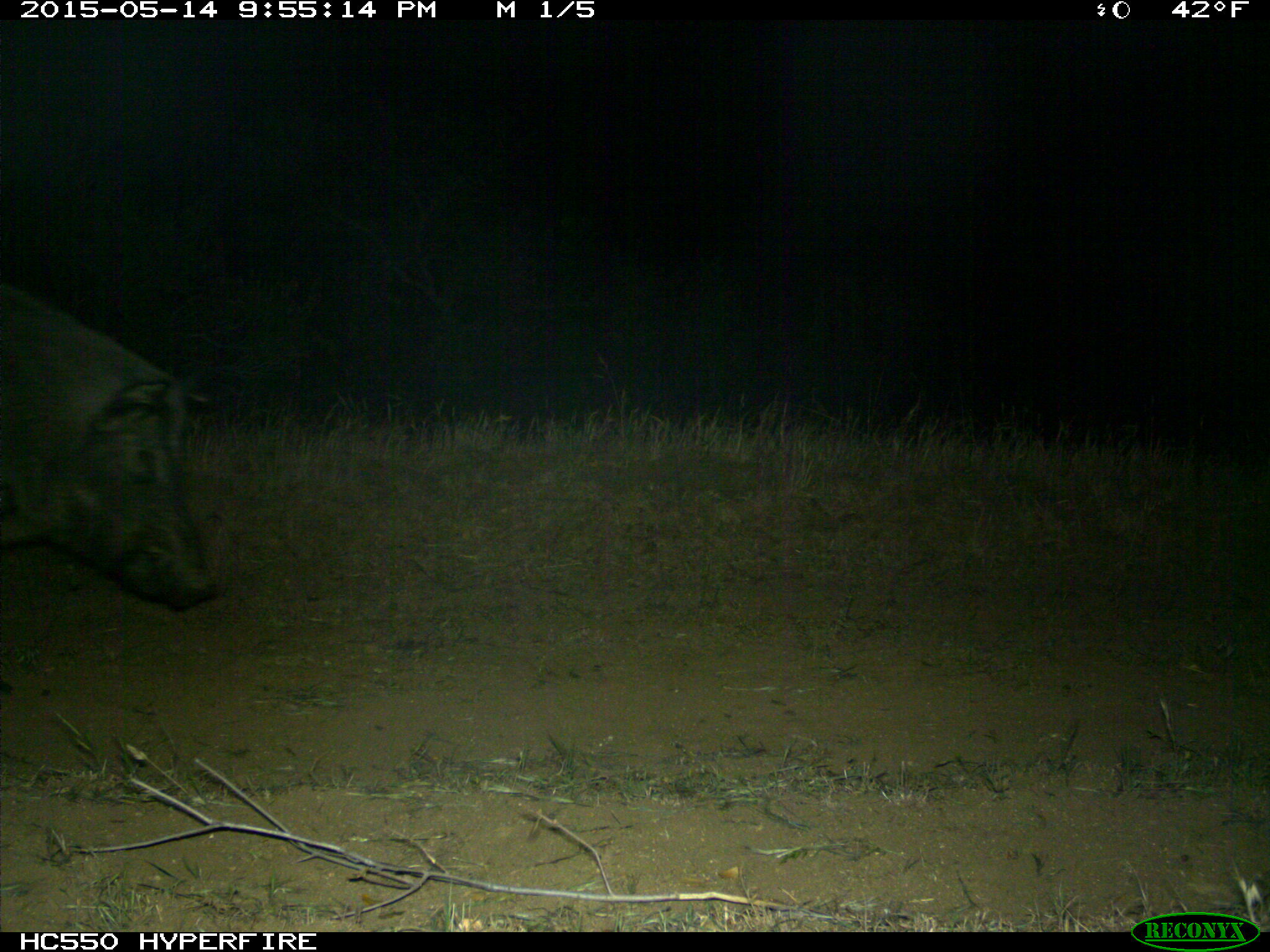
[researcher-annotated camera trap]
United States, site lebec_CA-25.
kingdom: Animalia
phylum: Chordata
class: Mammalia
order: Artiodactyla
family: Suidae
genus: Sus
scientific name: Sus scrofa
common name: wild boar